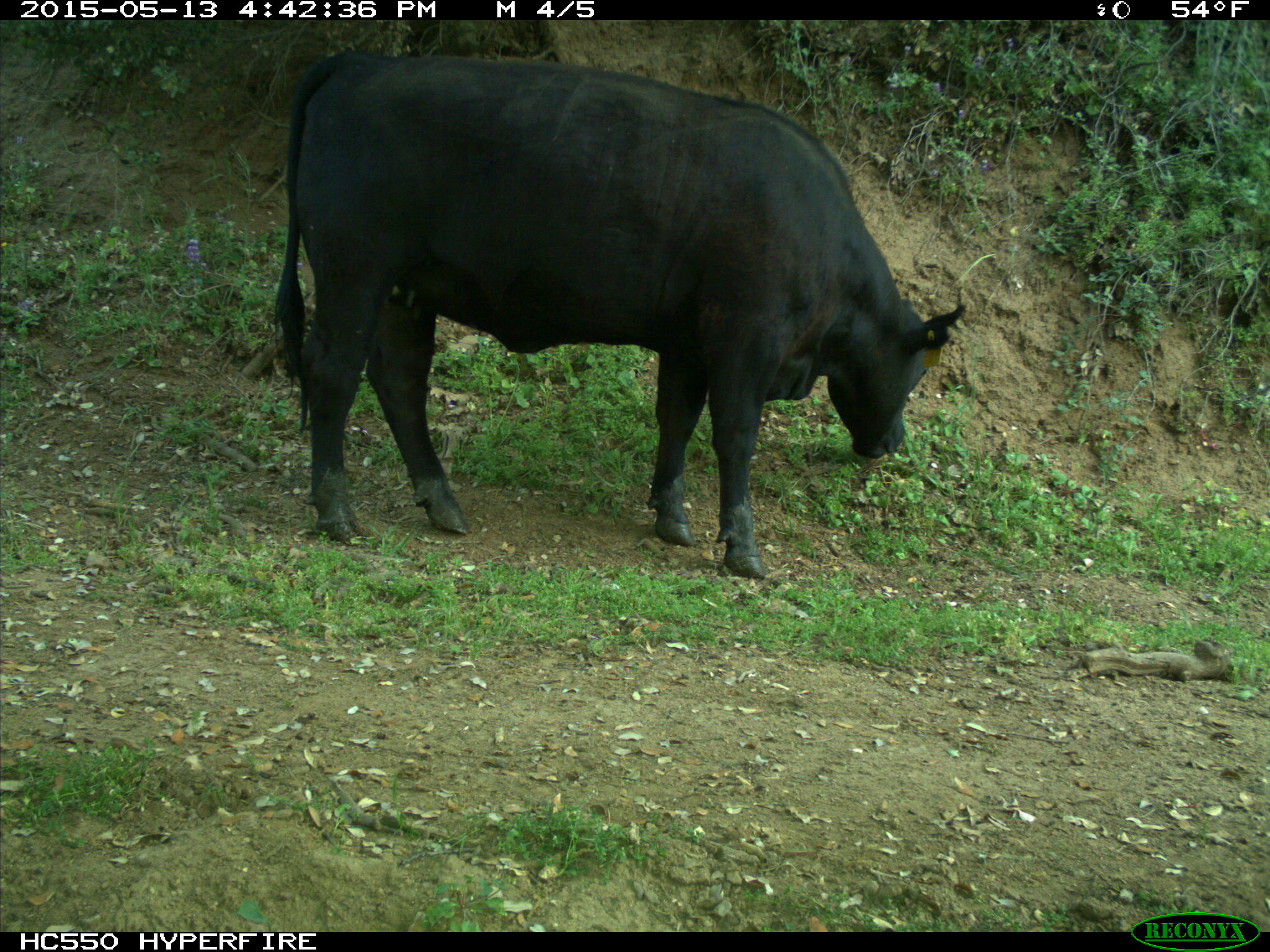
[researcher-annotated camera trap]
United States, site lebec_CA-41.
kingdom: Animalia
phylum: Chordata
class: Mammalia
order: Artiodactyla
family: Bovidae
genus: Bos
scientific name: Bos taurus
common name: domestic cow